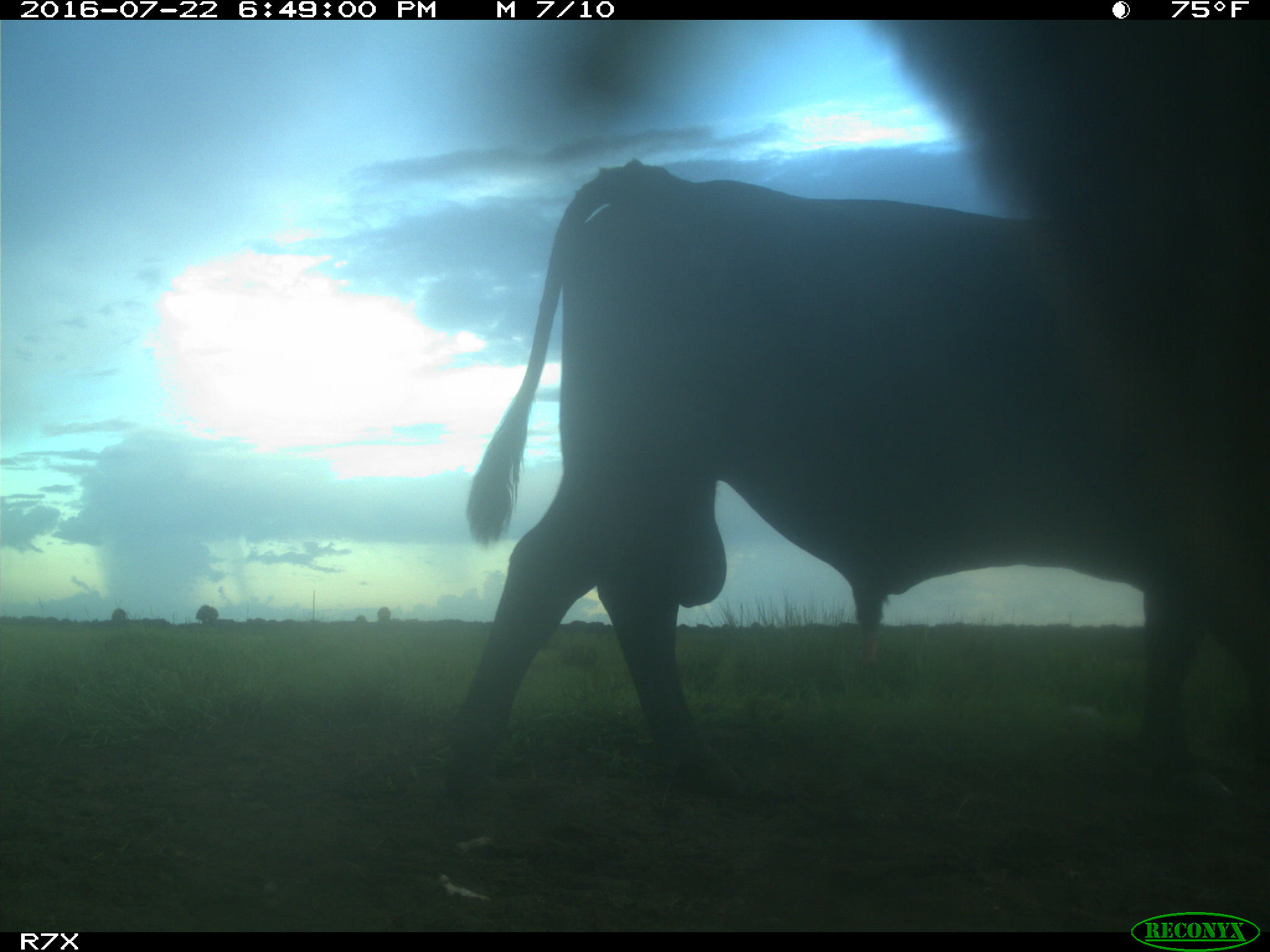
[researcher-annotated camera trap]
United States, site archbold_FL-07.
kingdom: Animalia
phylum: Chordata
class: Mammalia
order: Artiodactyla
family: Bovidae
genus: Bos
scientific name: Bos taurus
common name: domestic cow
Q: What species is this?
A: Bos taurus (domestic cow).